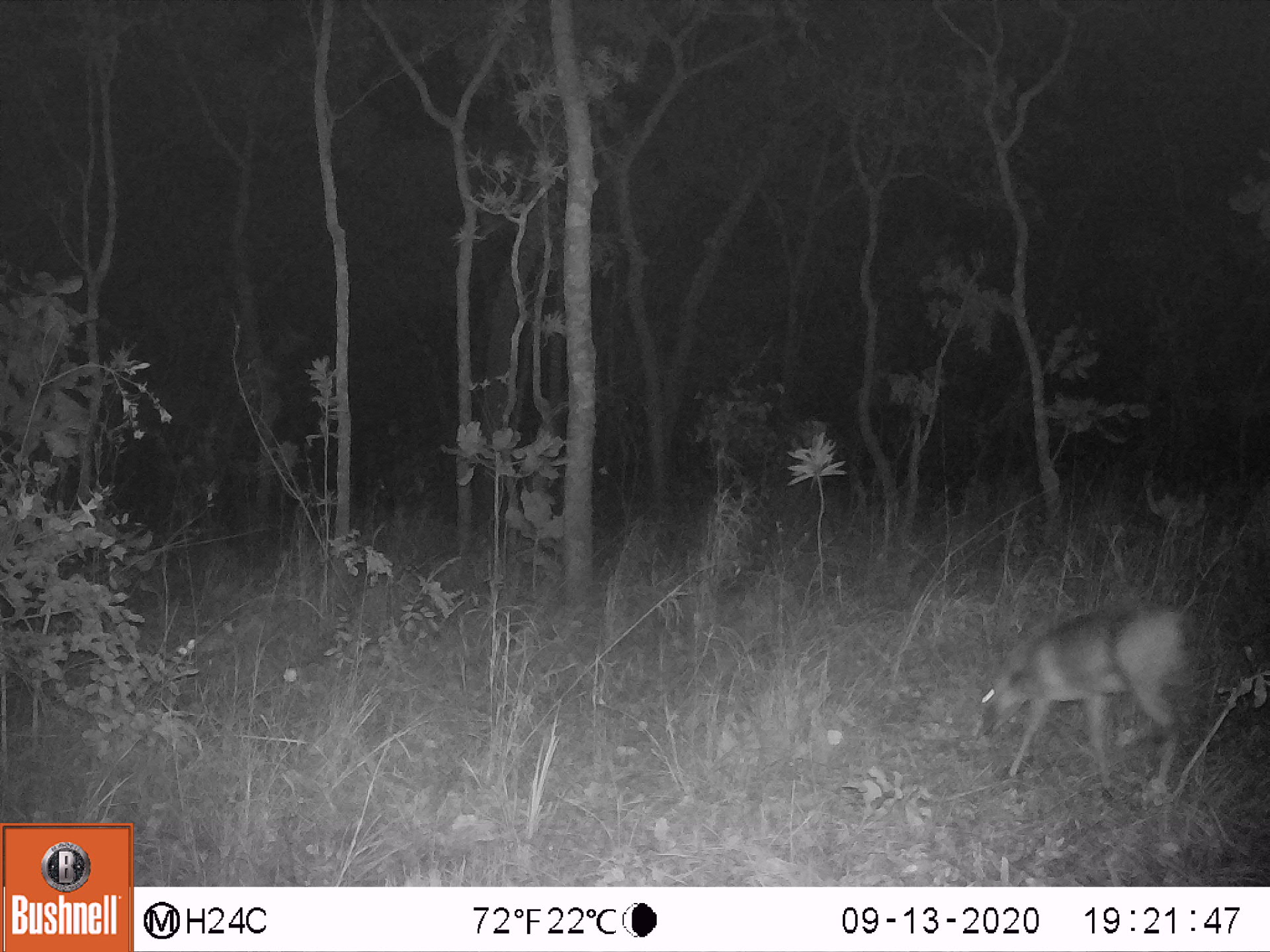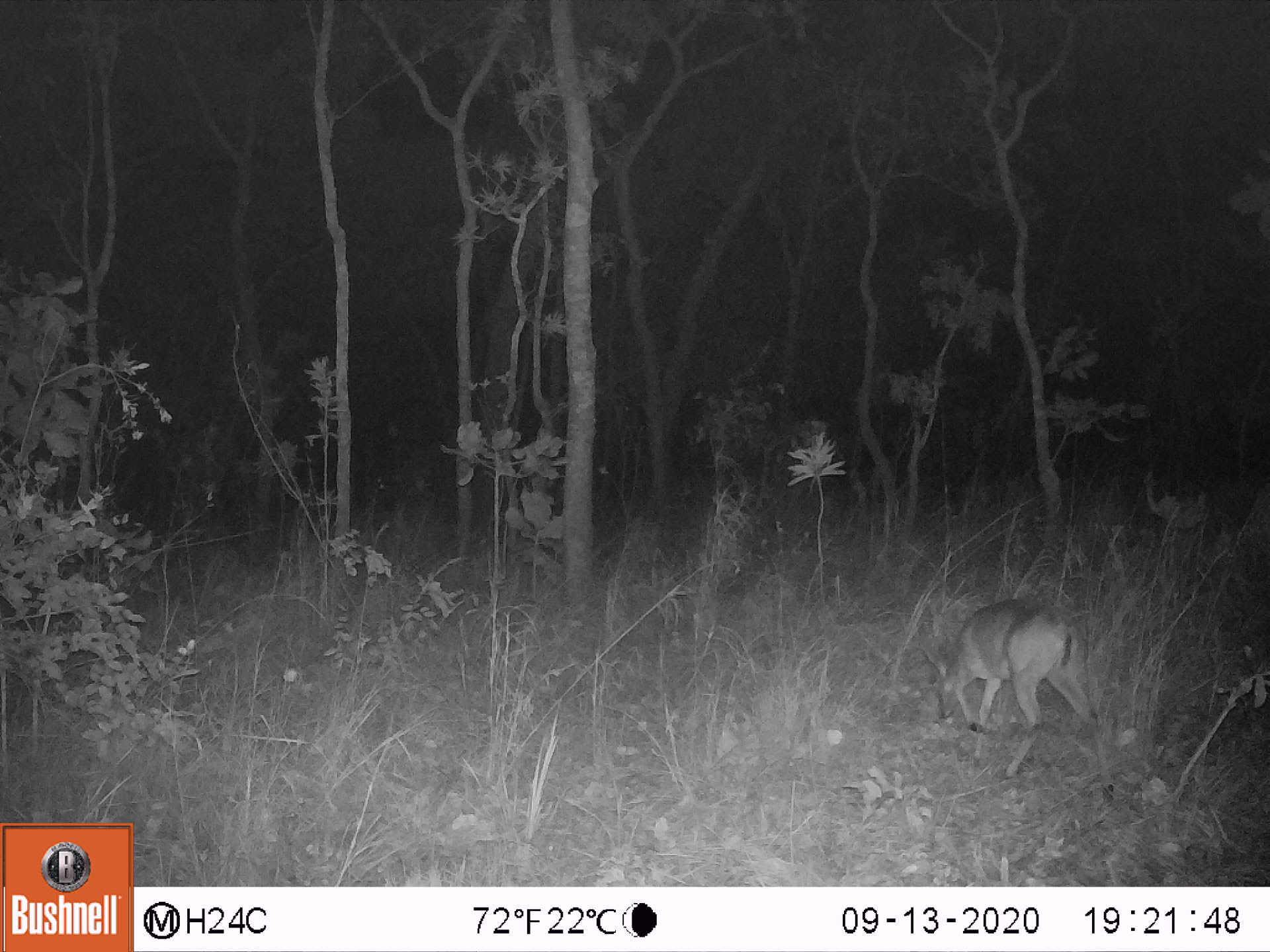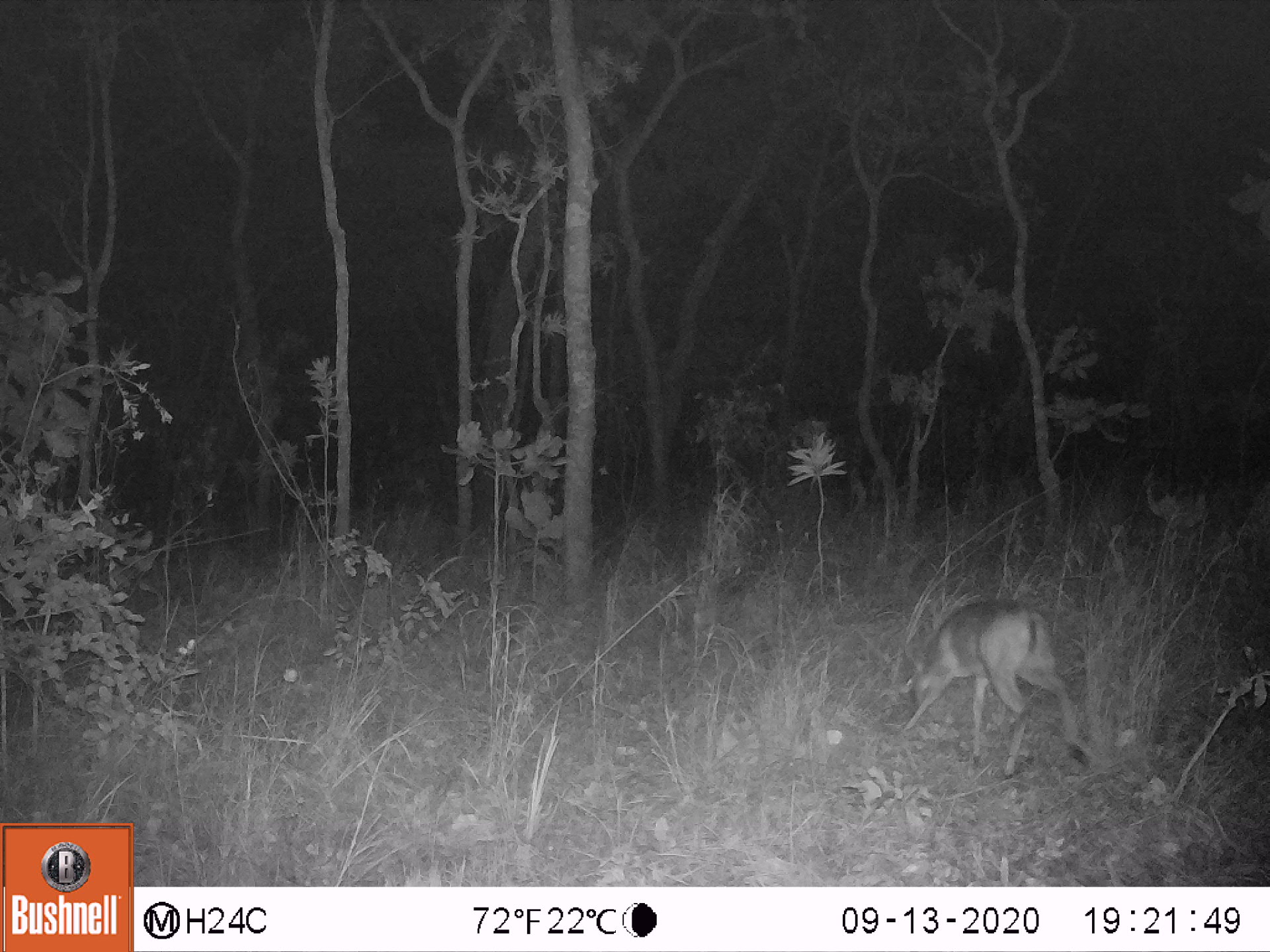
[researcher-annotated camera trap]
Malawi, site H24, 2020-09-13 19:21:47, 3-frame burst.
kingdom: Animalia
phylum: Chordata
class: Mammalia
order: Artiodactyla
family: Bovidae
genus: Sylvicapra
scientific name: Sylvicapra grimmia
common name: common duiker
Common duiker (Sylvicapra grimmia), count 1.